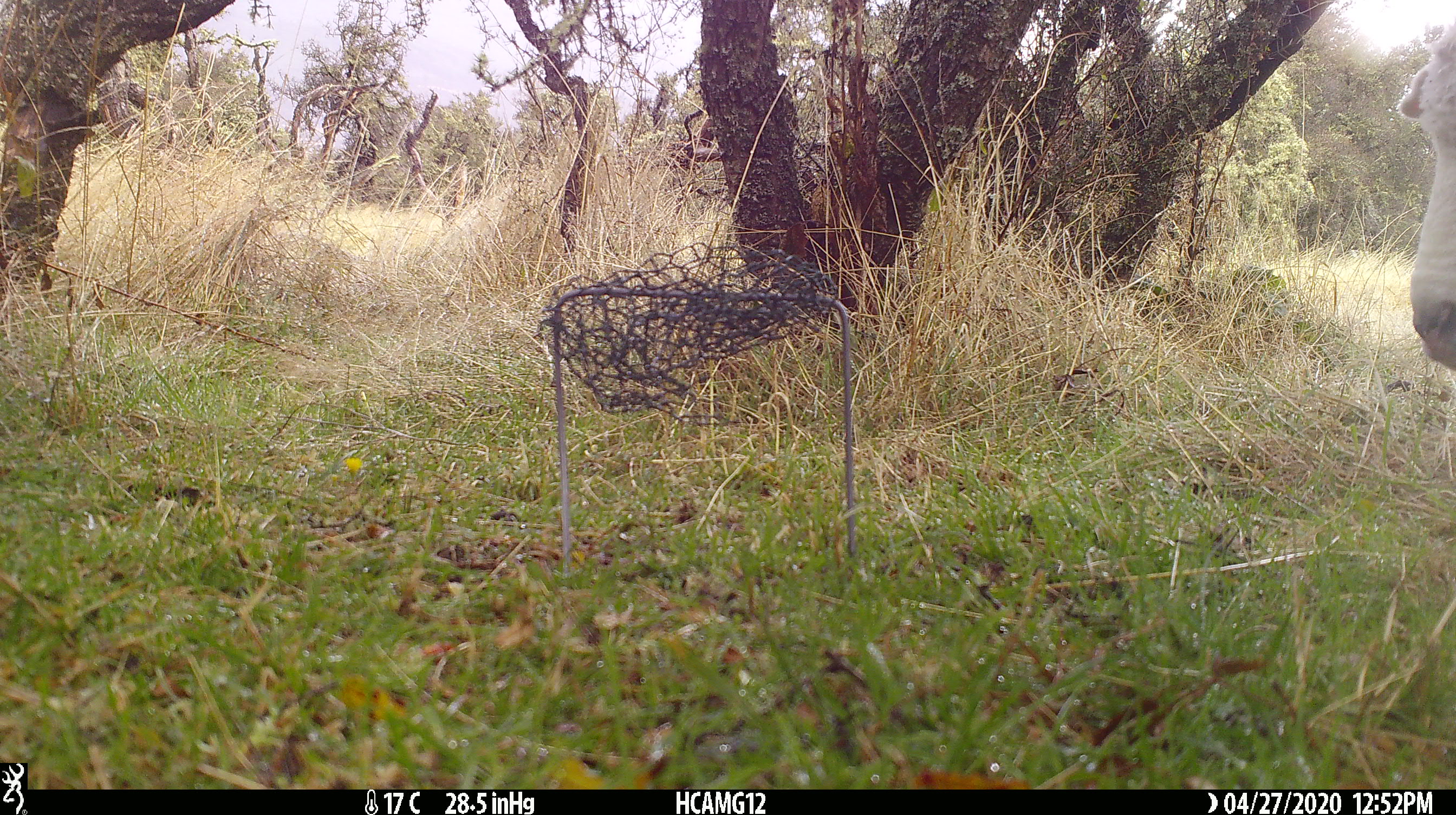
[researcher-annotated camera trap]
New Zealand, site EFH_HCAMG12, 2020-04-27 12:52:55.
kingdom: Animalia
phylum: Chordata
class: Mammalia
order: Artiodactyla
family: Bovidae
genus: Ovis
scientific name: Ovis aries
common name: domestic sheep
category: sheep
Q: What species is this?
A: Sheep (domestic sheep) (Ovis aries).